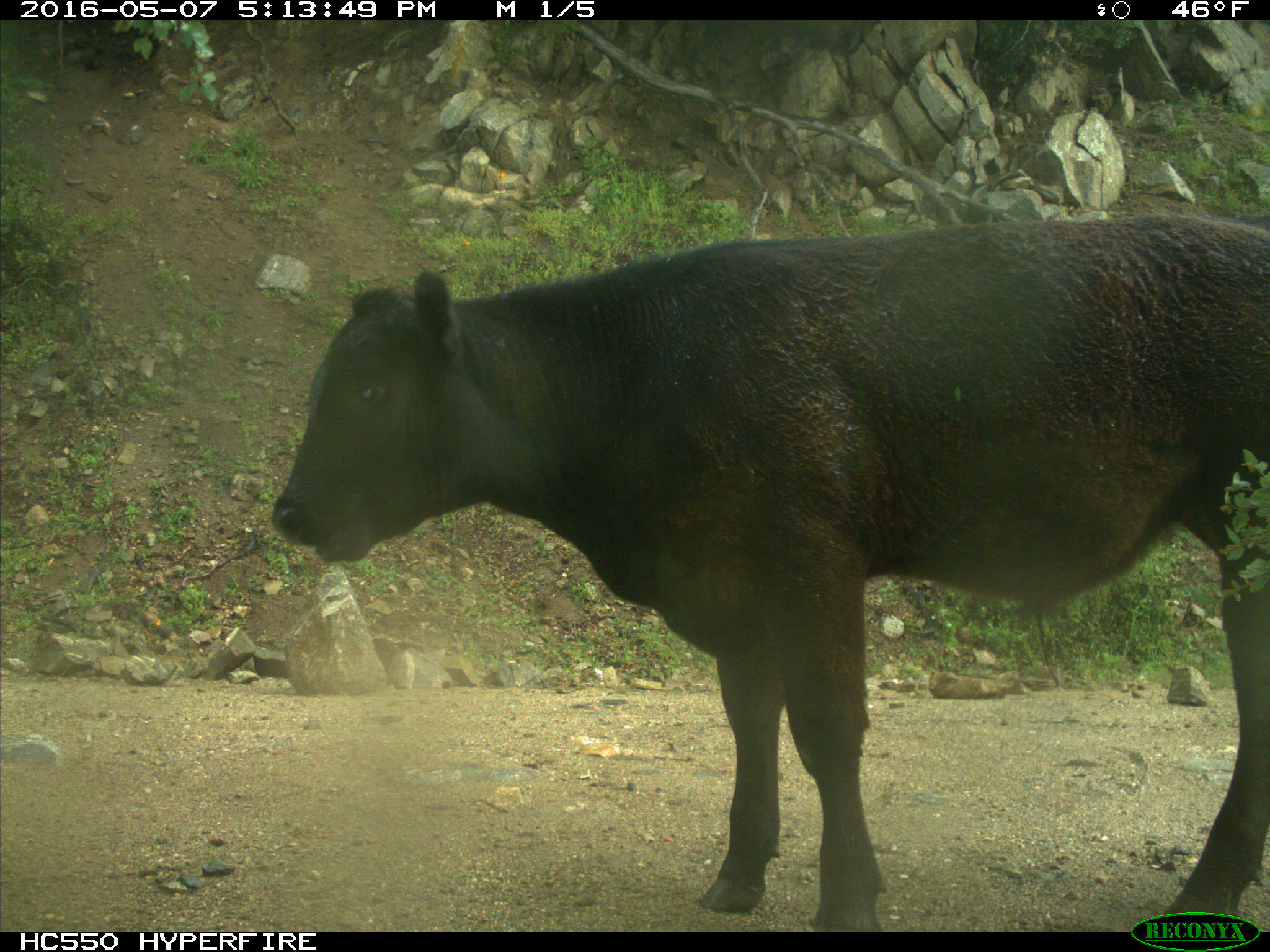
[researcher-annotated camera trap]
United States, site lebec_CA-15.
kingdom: Animalia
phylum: Chordata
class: Mammalia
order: Artiodactyla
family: Bovidae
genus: Bos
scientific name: Bos taurus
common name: domestic cow